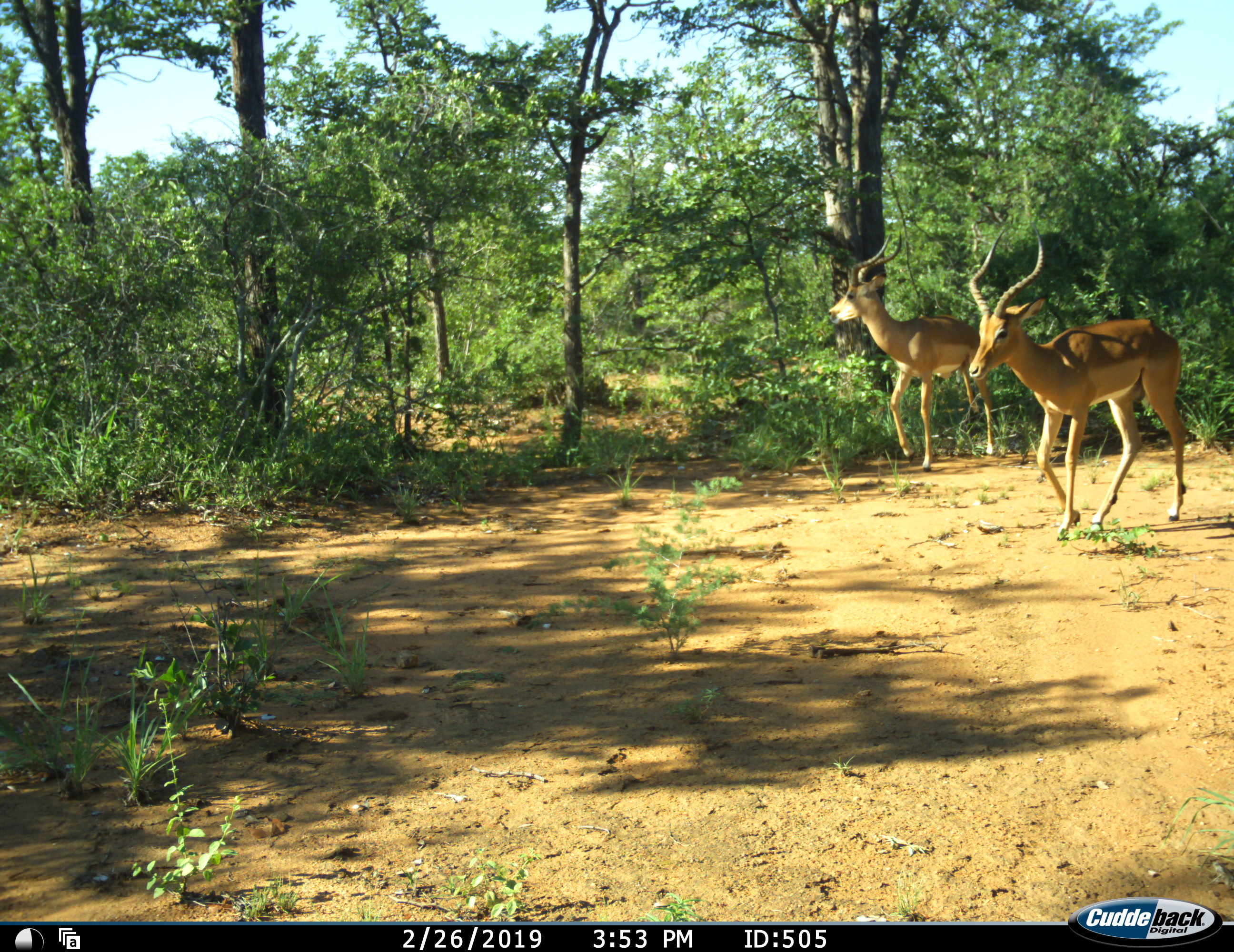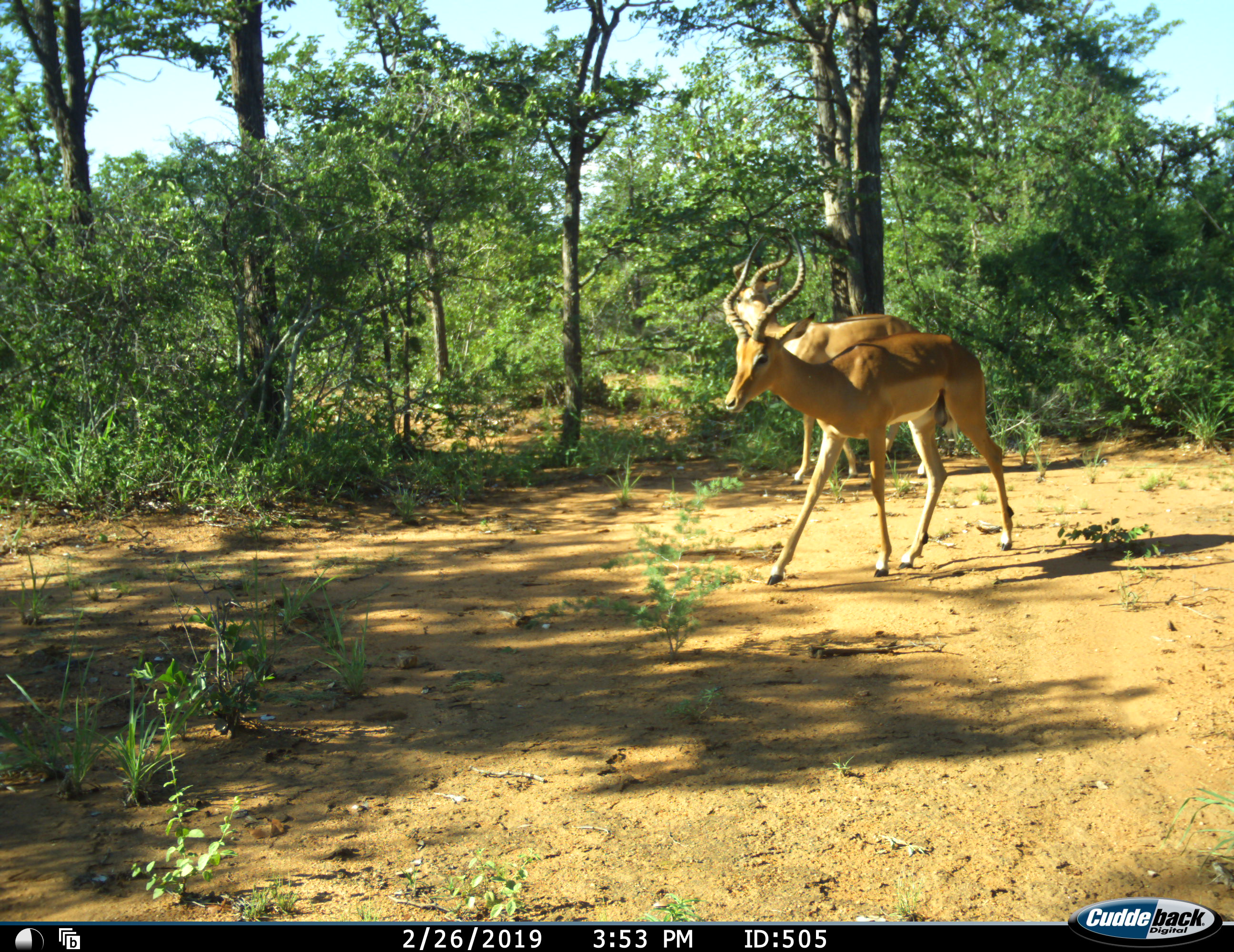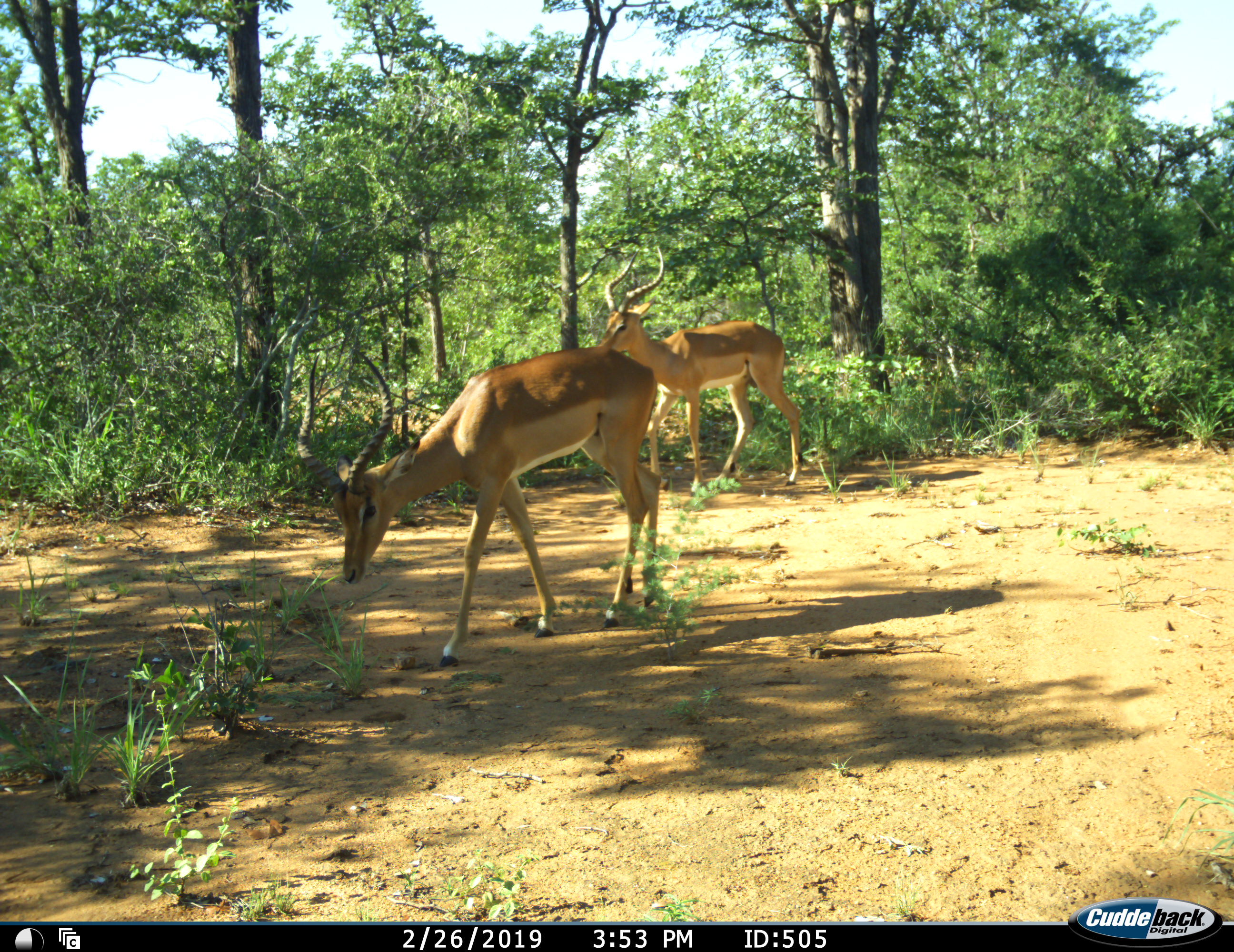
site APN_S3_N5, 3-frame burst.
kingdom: Animalia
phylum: Chordata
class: Mammalia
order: Artiodactyla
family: Bovidae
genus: Aepyceros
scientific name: Aepyceros melampus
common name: impala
Impala (Aepyceros melampus), count 2. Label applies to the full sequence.